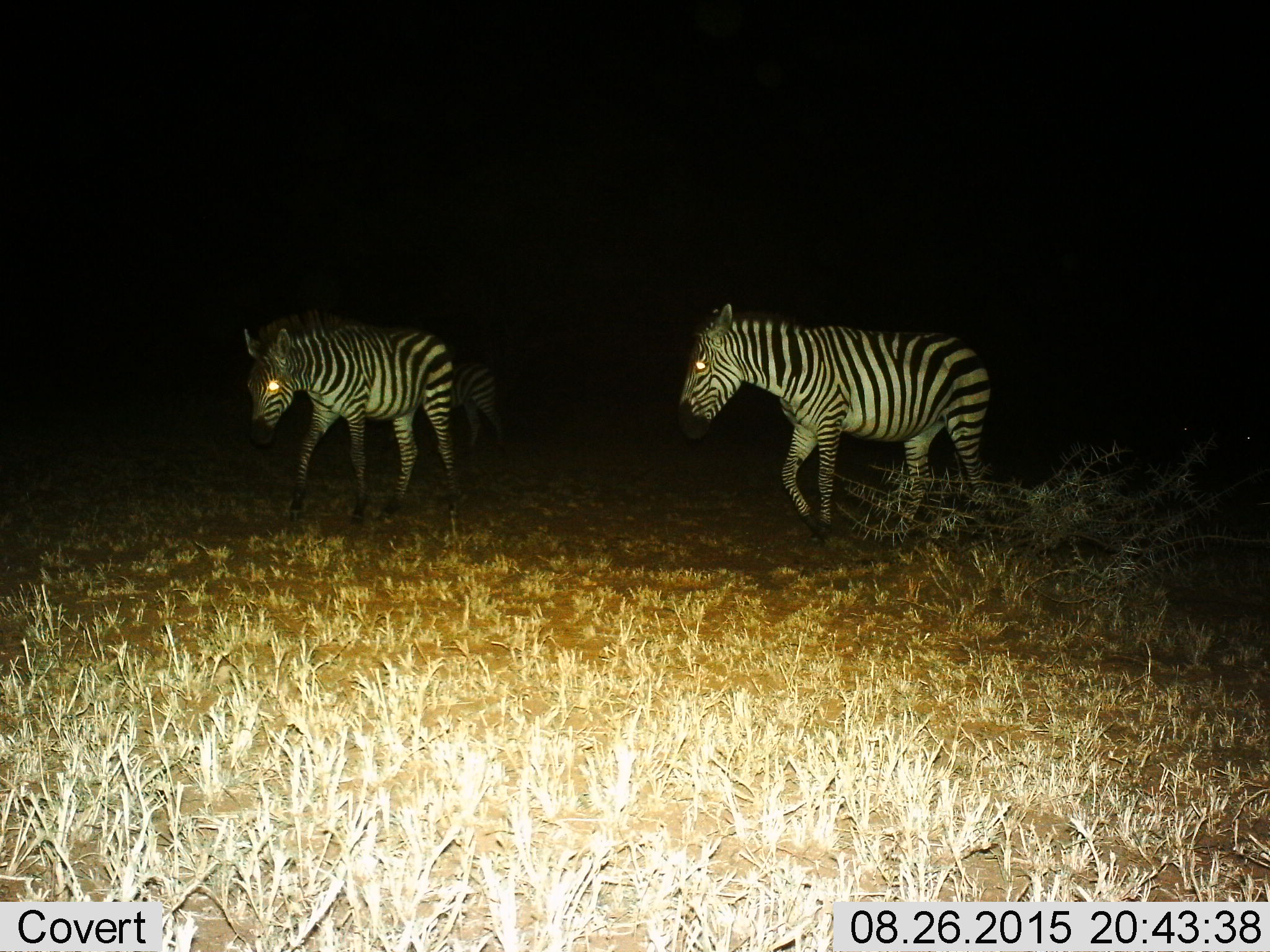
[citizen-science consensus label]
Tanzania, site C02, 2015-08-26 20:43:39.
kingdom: Animalia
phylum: Chordata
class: Mammalia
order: Perissodactyla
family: Equidae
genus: Equus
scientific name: Equus quagga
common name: plains zebra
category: zebra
Zebra (plains zebra) (Equus quagga), count 3. Behavior (volunteer vote fractions): standing 20%, resting 0%, moving 90%, interacting 0%. Young present (vote fraction): 10%. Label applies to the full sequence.